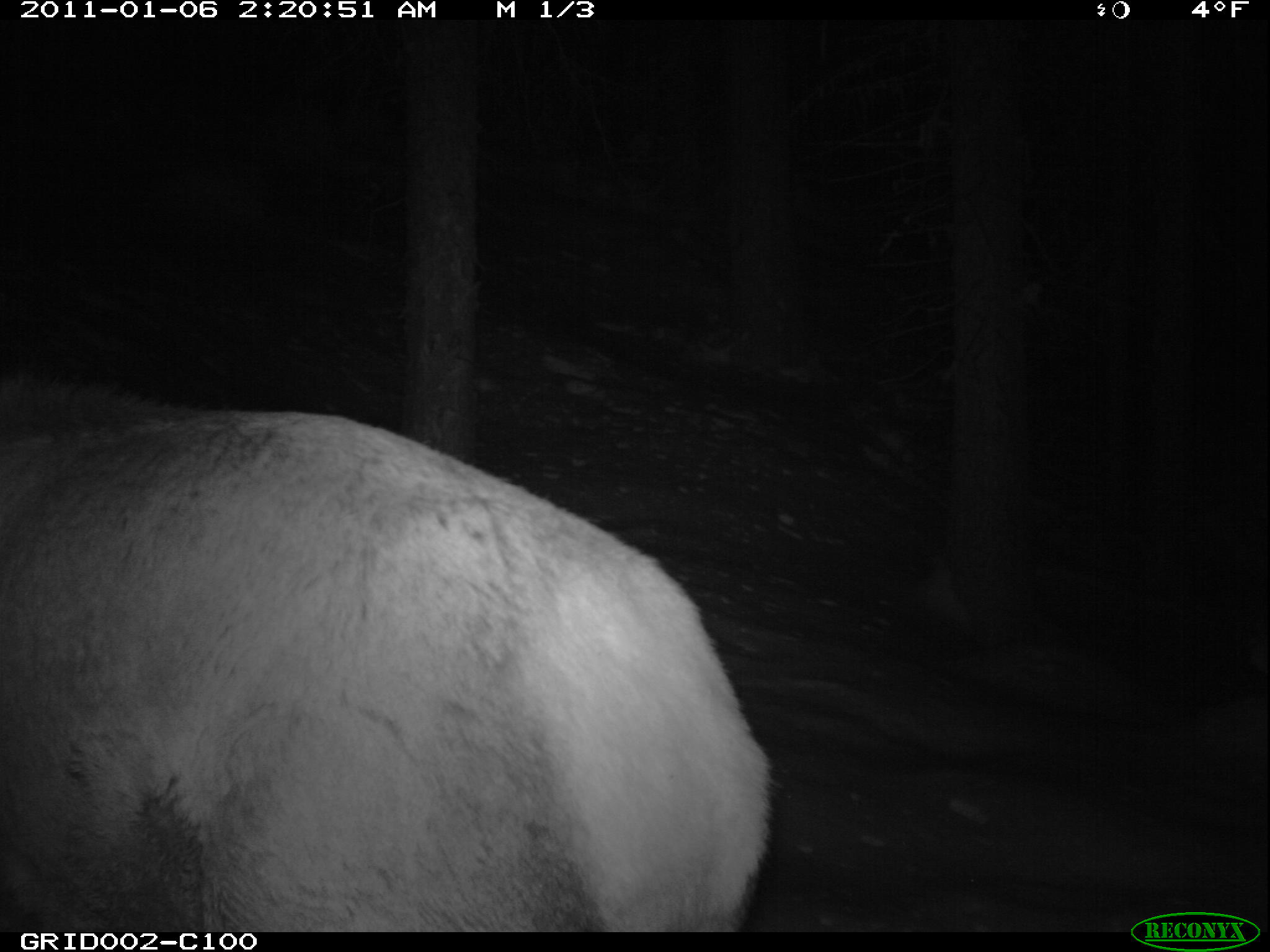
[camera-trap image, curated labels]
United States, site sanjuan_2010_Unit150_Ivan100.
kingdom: Animalia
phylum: Chordata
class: Mammalia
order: Artiodactyla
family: Cervidae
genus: Cervus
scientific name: Cervus elaphus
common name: red deer